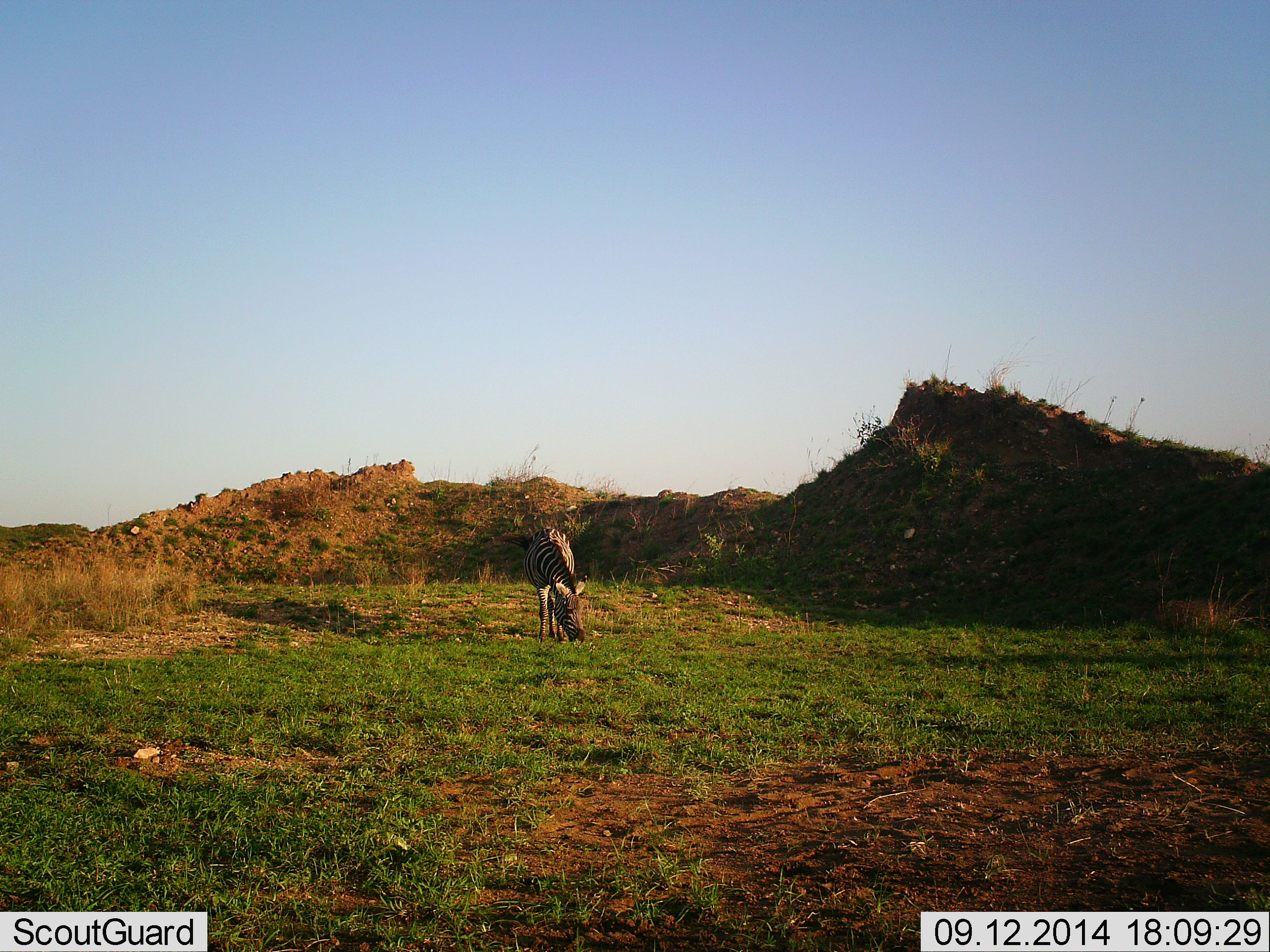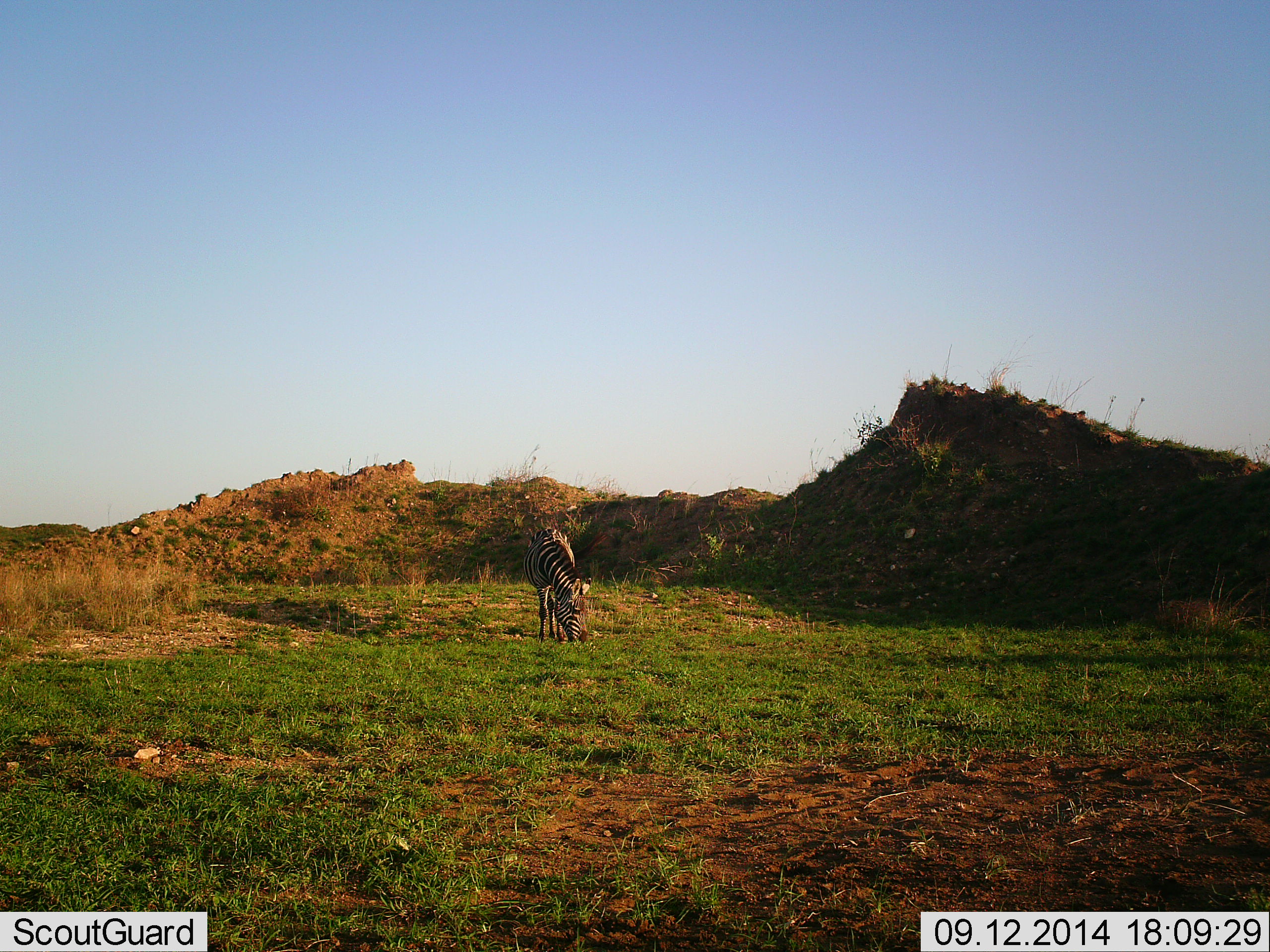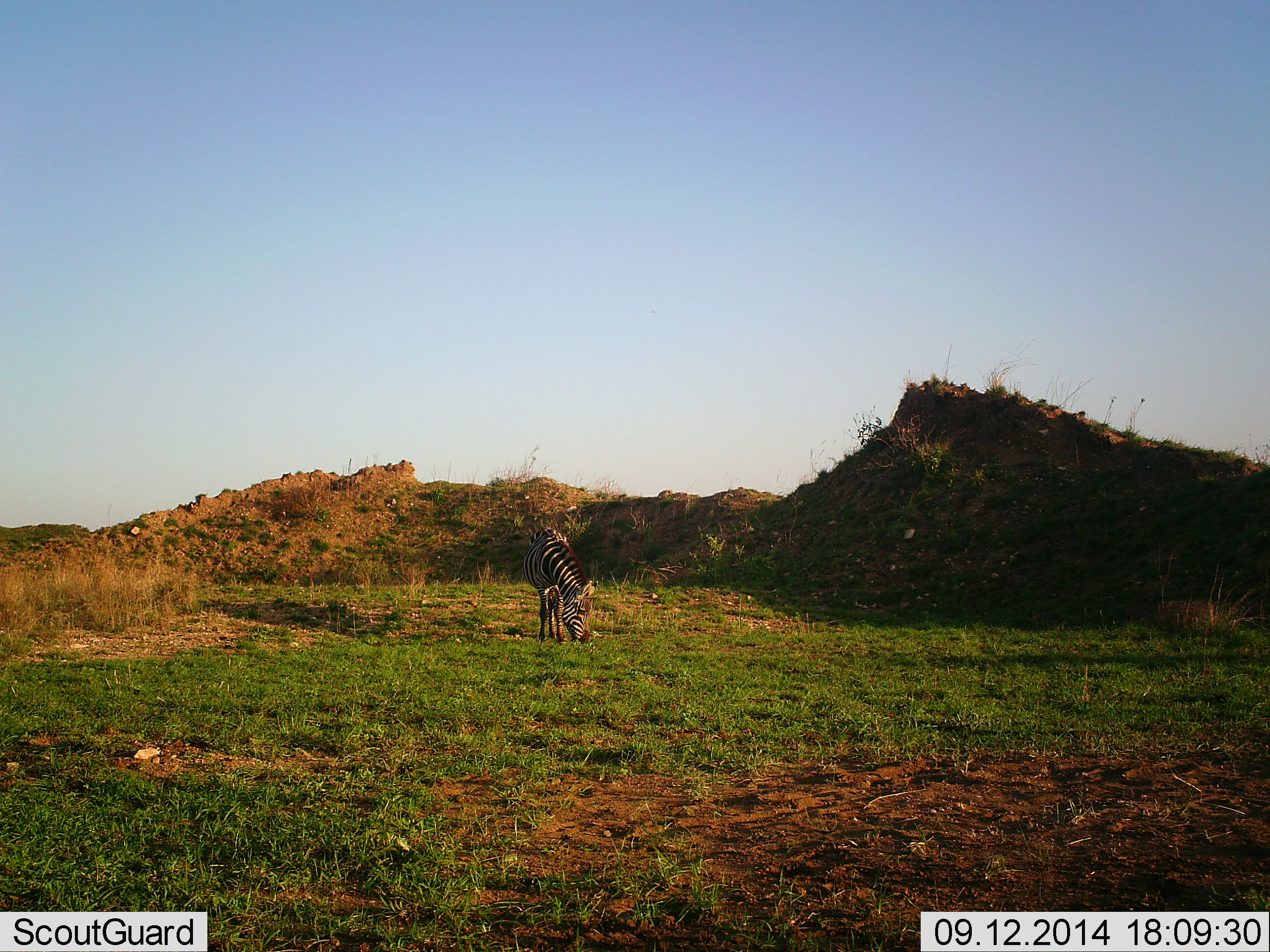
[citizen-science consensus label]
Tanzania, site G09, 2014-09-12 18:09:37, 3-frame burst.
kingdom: Animalia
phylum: Chordata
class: Mammalia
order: Perissodactyla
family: Equidae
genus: Equus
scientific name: Equus quagga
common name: plains zebra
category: zebra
Zebra (plains zebra) (Equus quagga), count 1. Behavior (volunteer vote fractions): standing 20%, resting 0%, moving 0%, interacting 0%. Young present (vote fraction): 0%. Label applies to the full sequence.